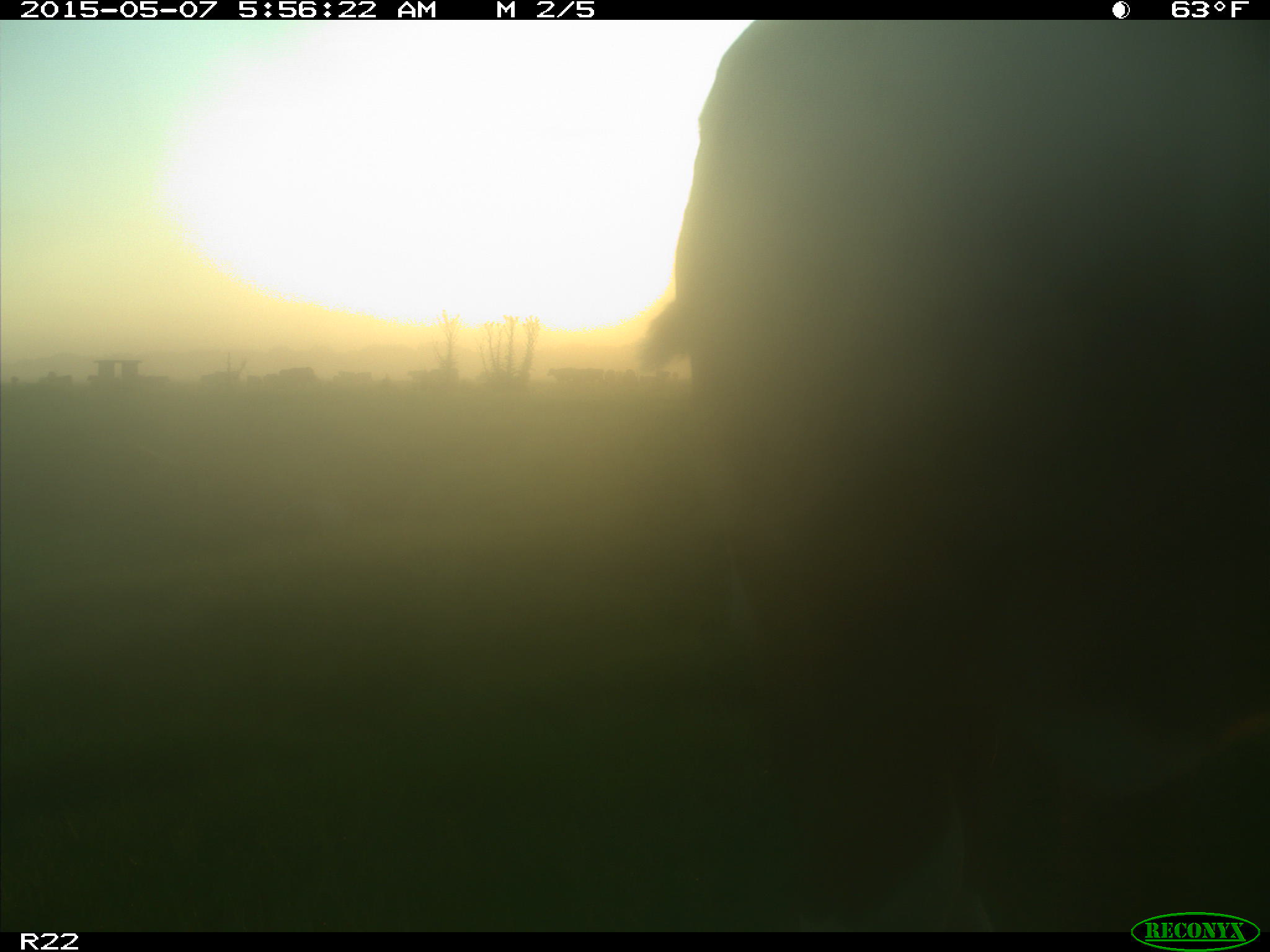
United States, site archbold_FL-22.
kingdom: Animalia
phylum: Chordata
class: Mammalia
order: Artiodactyla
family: Bovidae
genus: Bos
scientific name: Bos taurus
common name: domestic cow